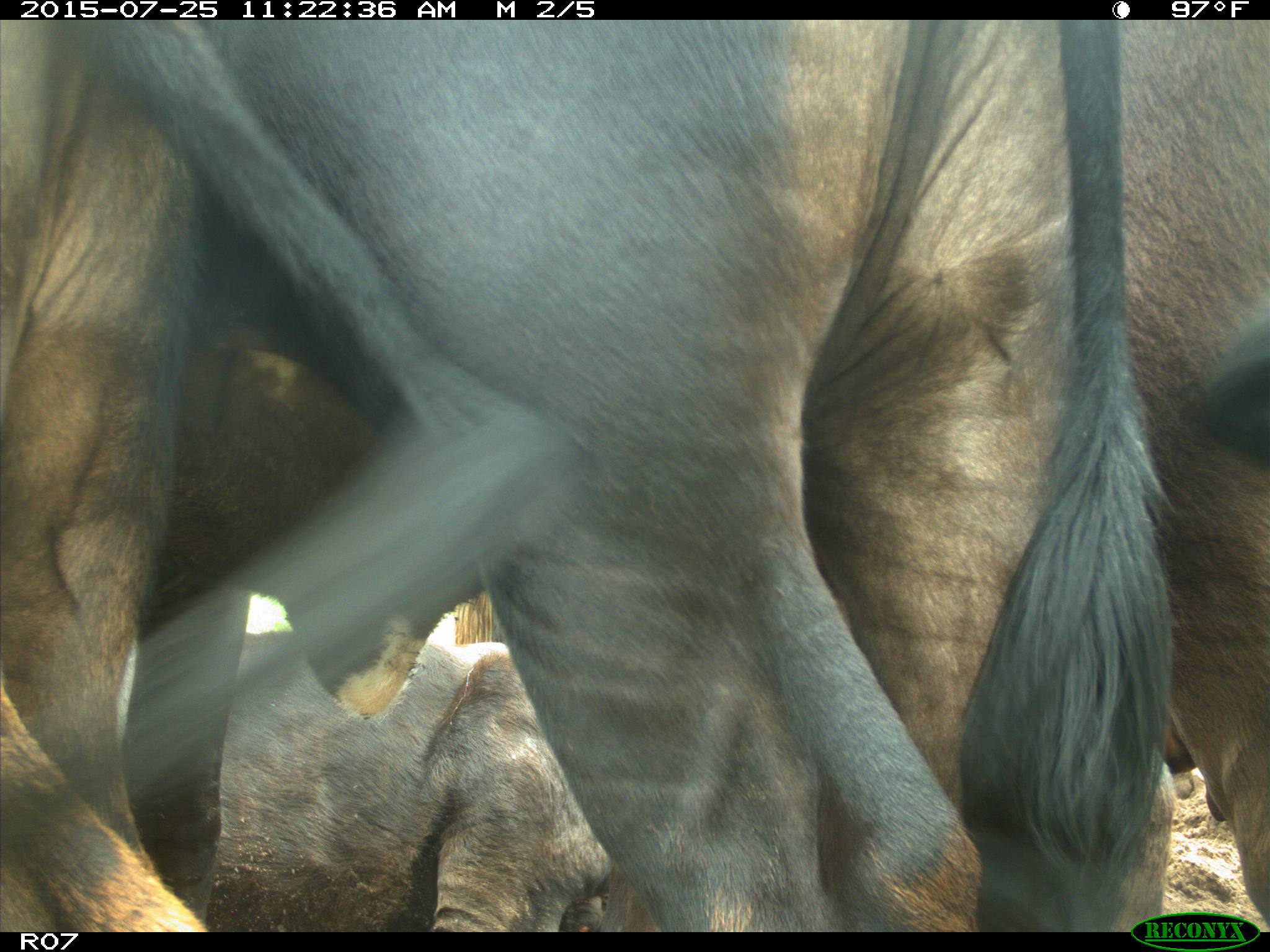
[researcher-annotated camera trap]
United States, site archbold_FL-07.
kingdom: Animalia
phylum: Chordata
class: Mammalia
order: Artiodactyla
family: Bovidae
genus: Bos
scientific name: Bos taurus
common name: domestic cow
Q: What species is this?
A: Bos taurus (domestic cow).